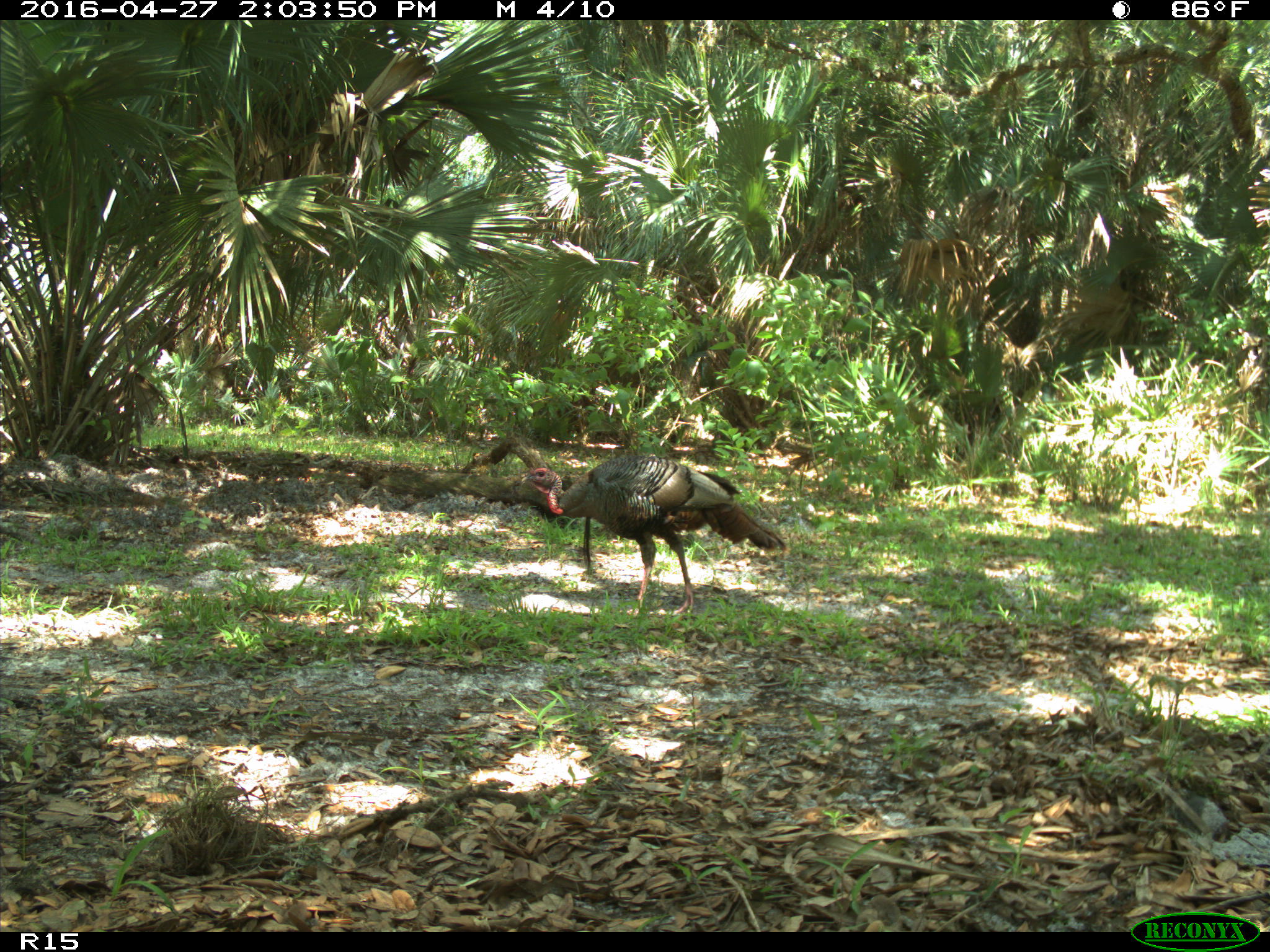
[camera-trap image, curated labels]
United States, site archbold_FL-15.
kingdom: Animalia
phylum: Chordata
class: Aves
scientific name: Aves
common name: birds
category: unidentified bird